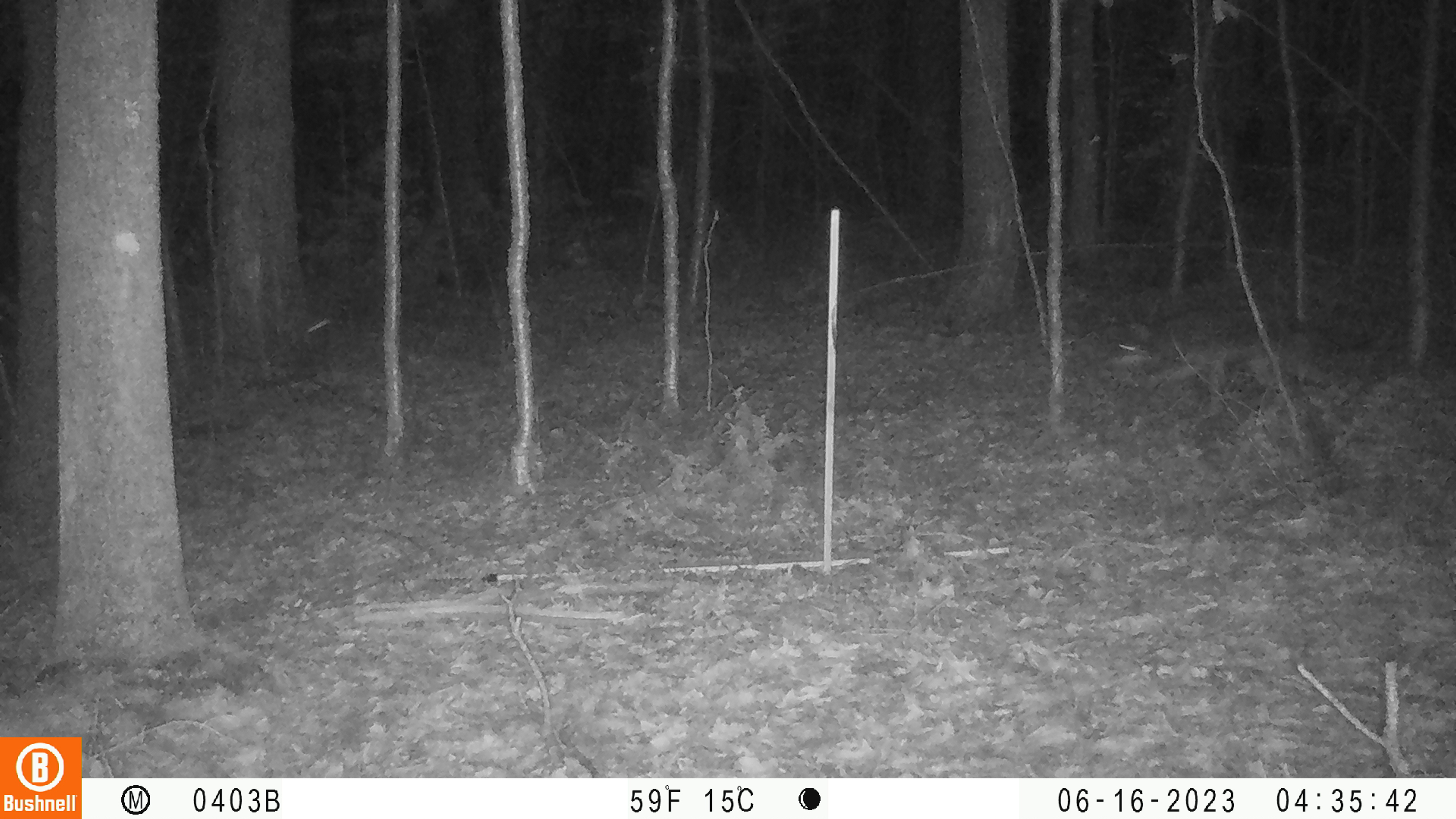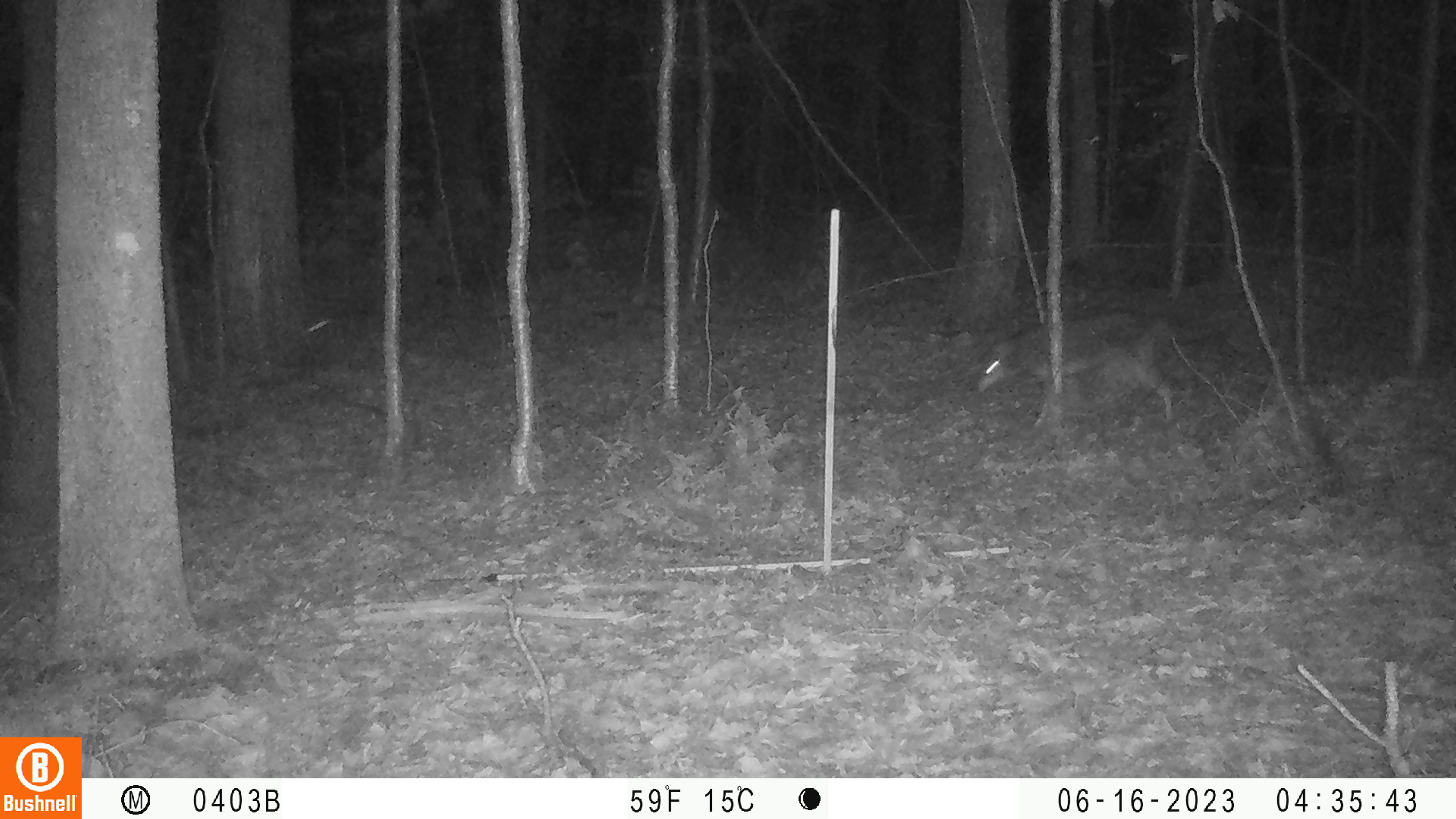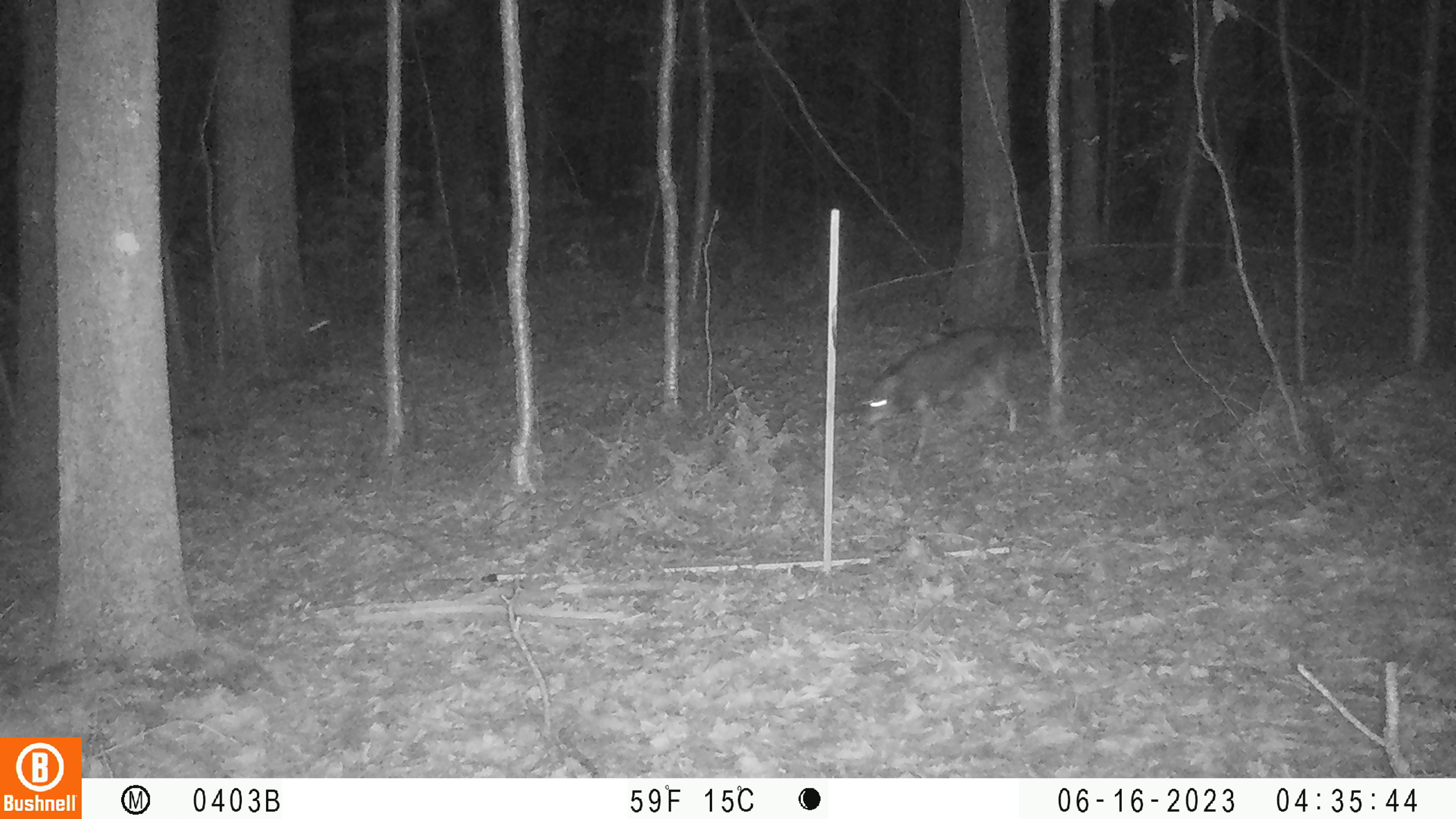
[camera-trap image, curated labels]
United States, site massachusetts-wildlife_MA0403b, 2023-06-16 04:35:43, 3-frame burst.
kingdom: Animalia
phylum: Chordata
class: Mammalia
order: Carnivora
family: Canidae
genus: Canis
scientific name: Canis latrans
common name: coyote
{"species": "coyote (Canis latrans)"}